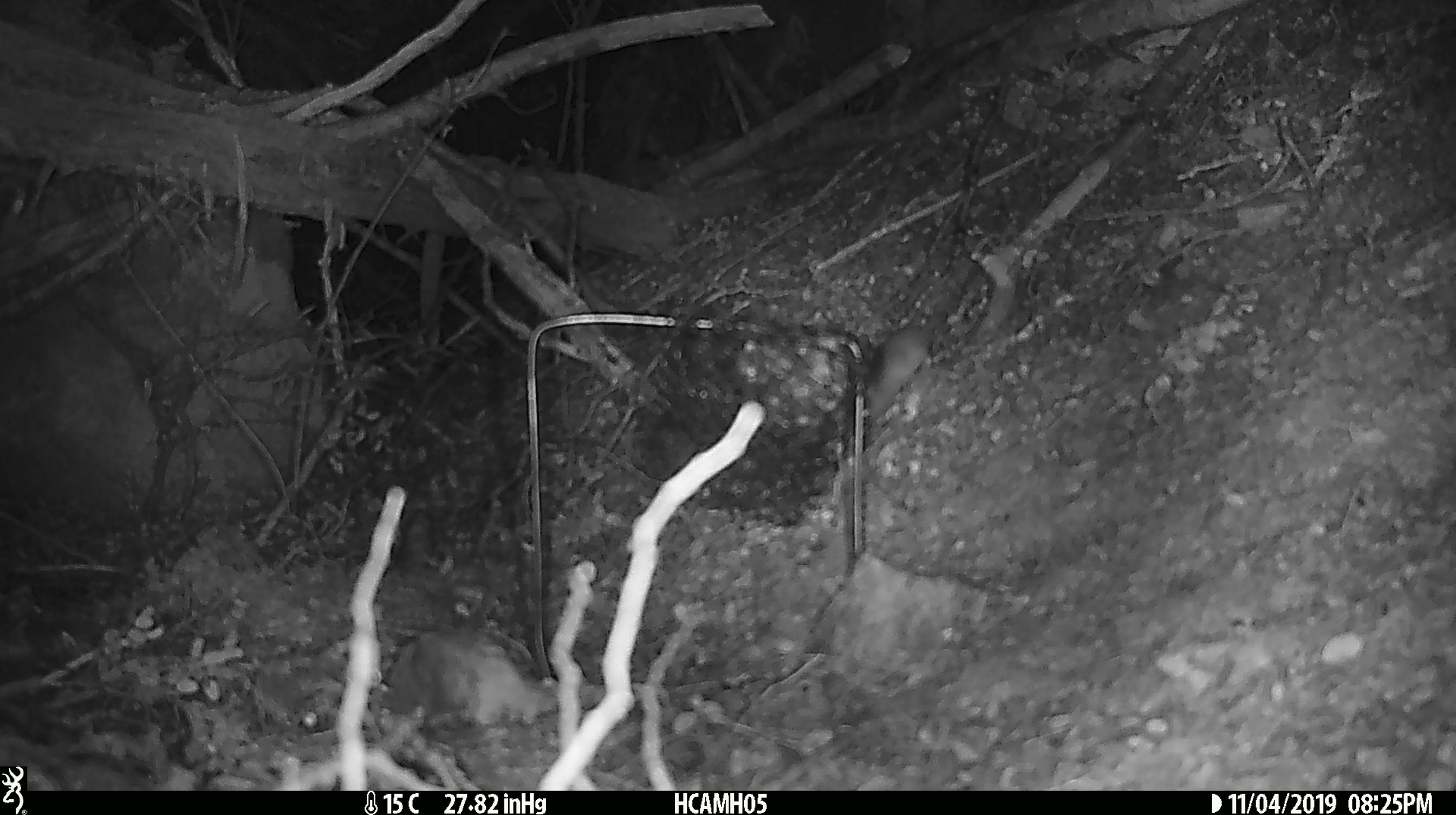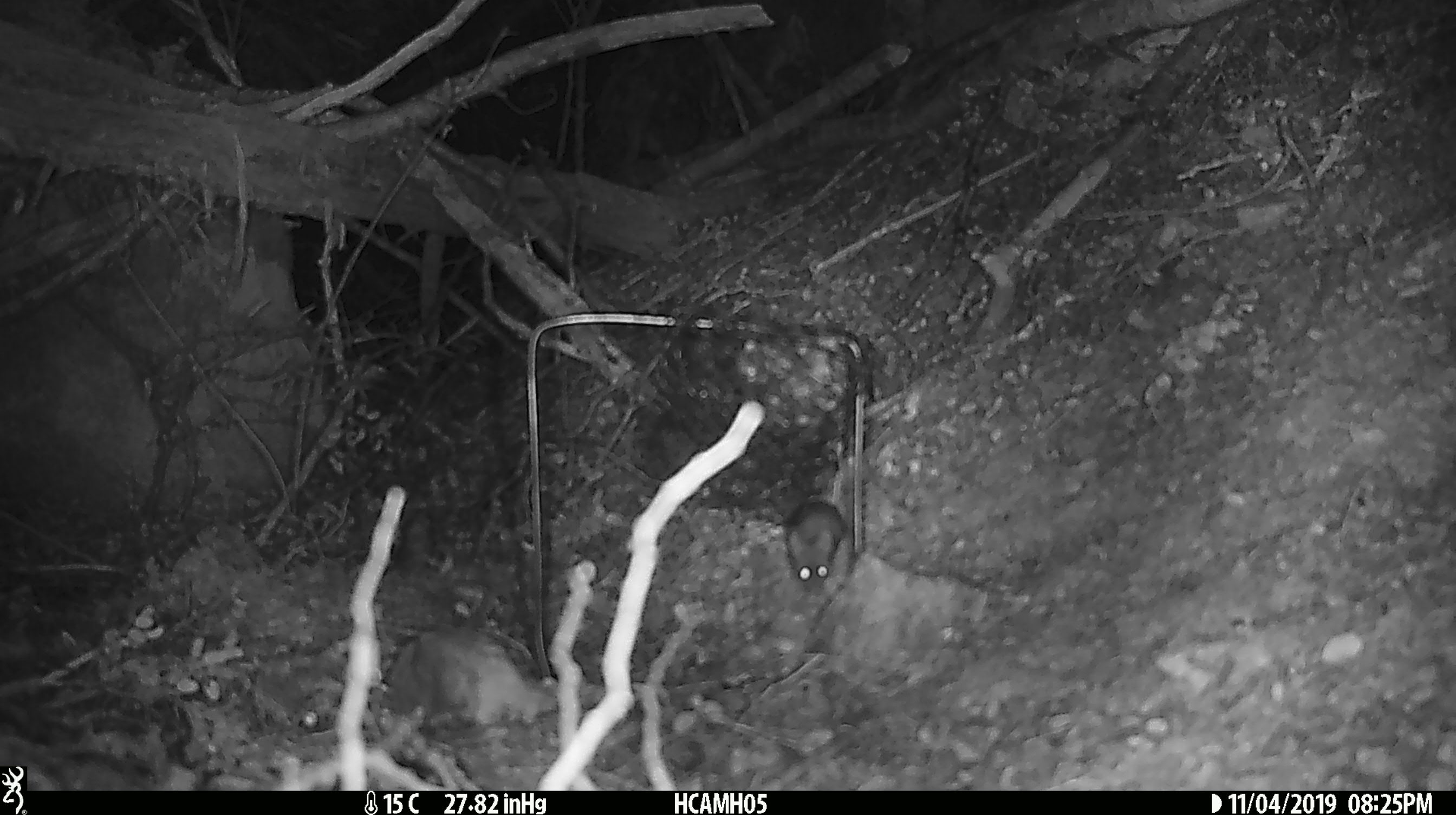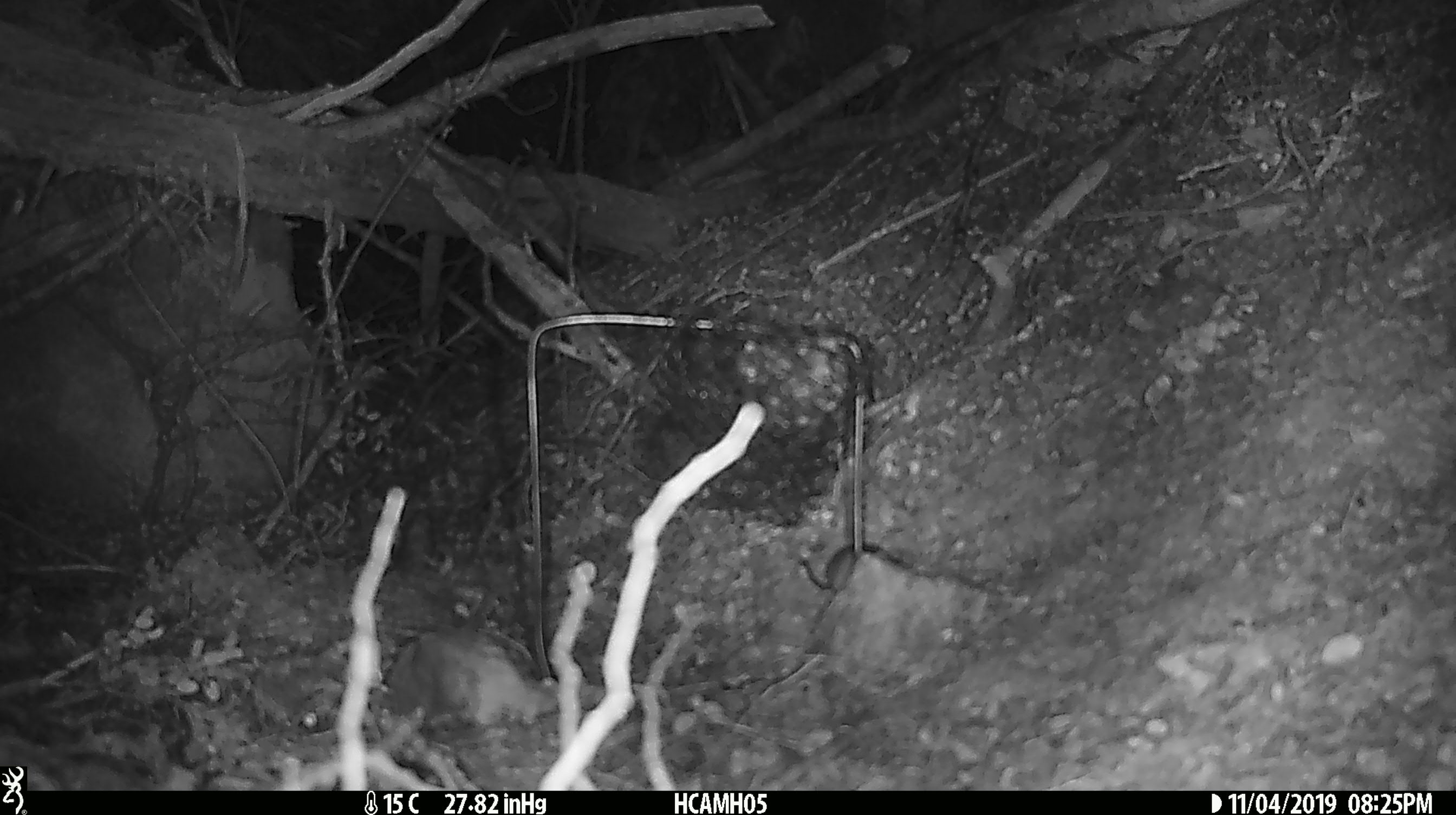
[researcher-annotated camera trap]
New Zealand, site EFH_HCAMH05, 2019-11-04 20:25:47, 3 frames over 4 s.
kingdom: Animalia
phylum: Chordata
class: Mammalia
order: Rodentia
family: Muridae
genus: Mus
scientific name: Mus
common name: mouse